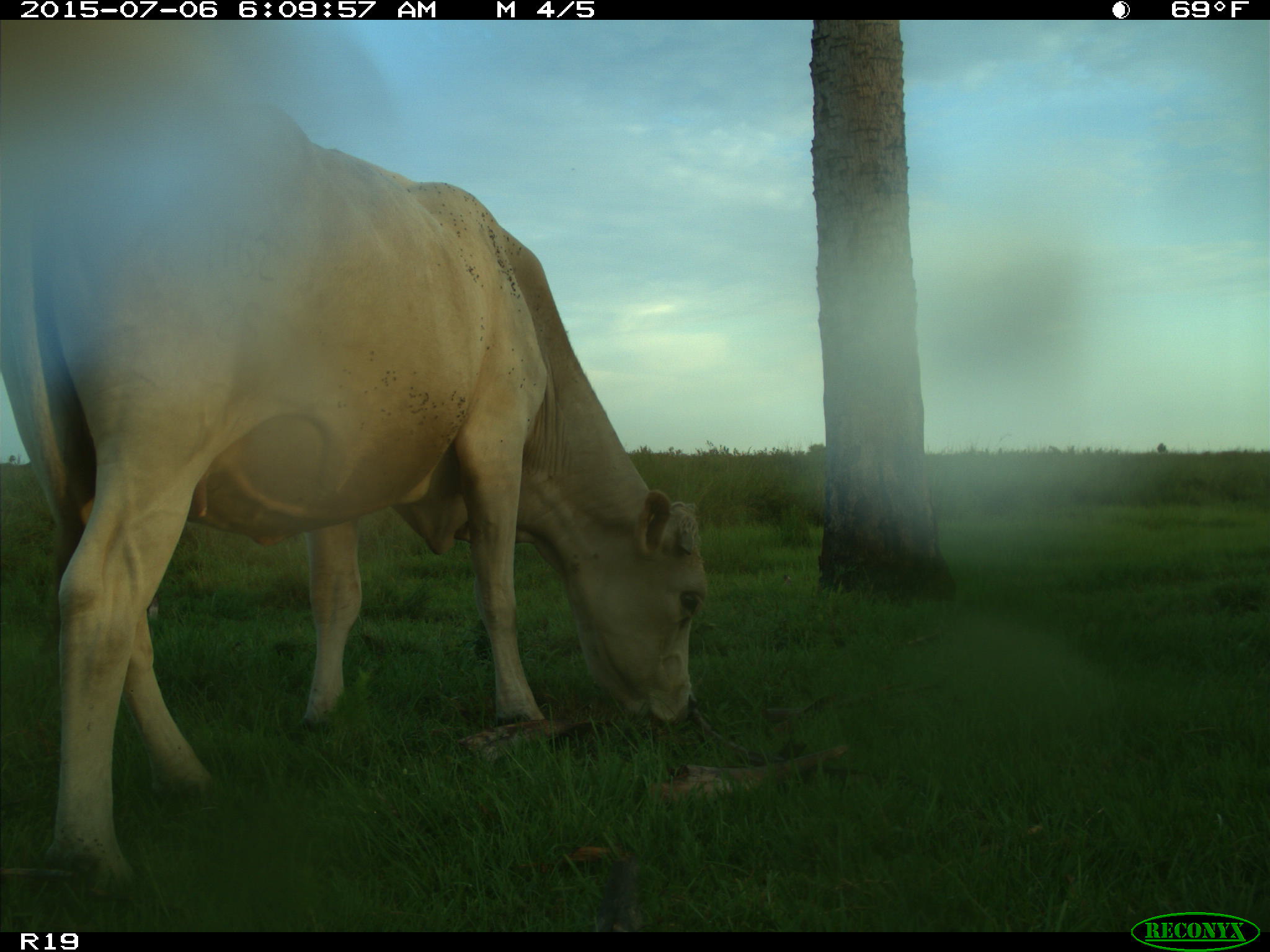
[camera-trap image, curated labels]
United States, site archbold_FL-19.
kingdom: Animalia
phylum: Chordata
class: Mammalia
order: Artiodactyla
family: Bovidae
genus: Bos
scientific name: Bos taurus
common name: domestic cow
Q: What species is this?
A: Bos taurus (domestic cow).